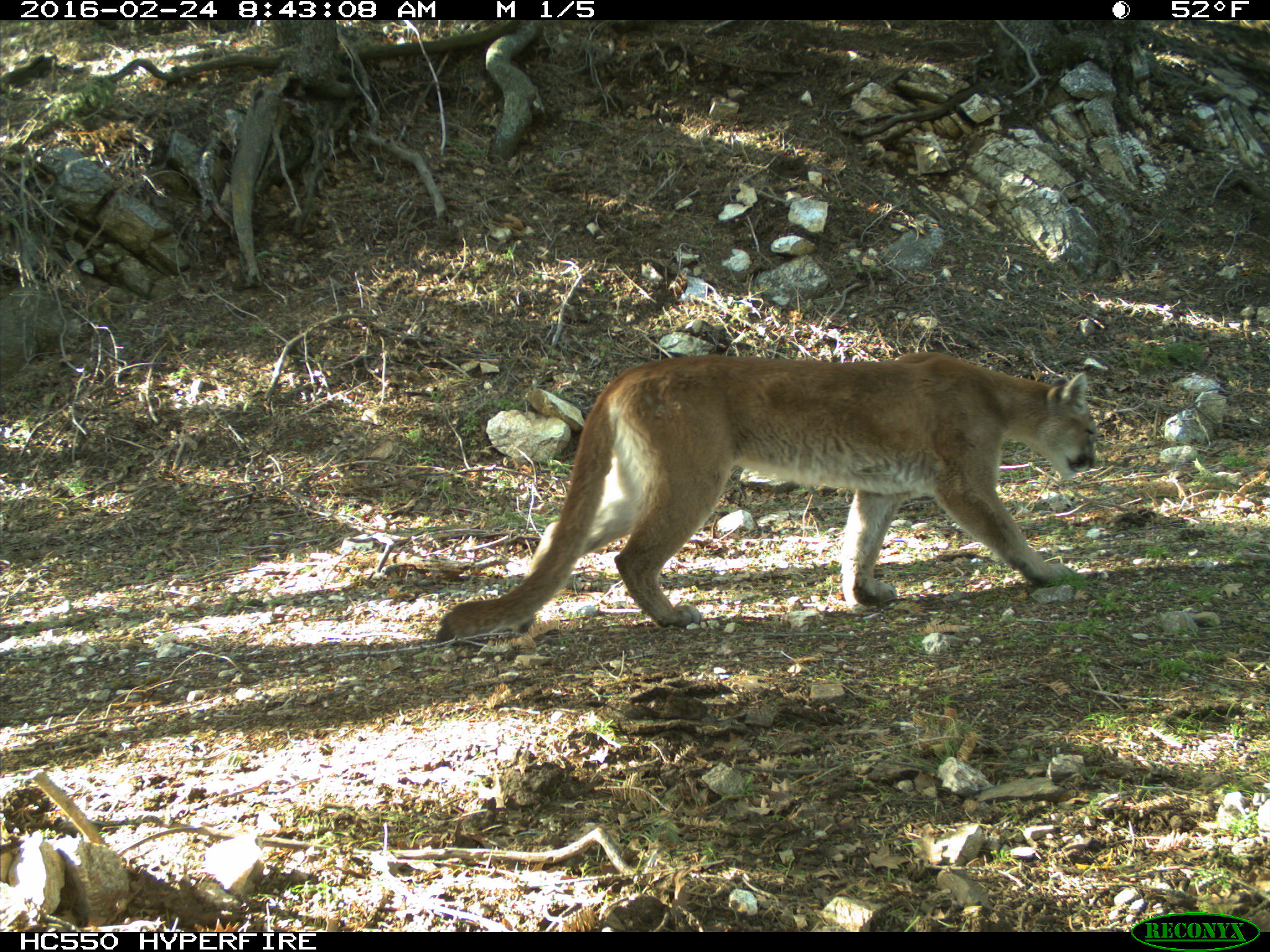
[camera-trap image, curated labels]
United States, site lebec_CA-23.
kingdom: Animalia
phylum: Chordata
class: Mammalia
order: Carnivora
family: Felidae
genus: Puma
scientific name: Puma concolor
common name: mountain lion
Puma concolor (mountain lion).